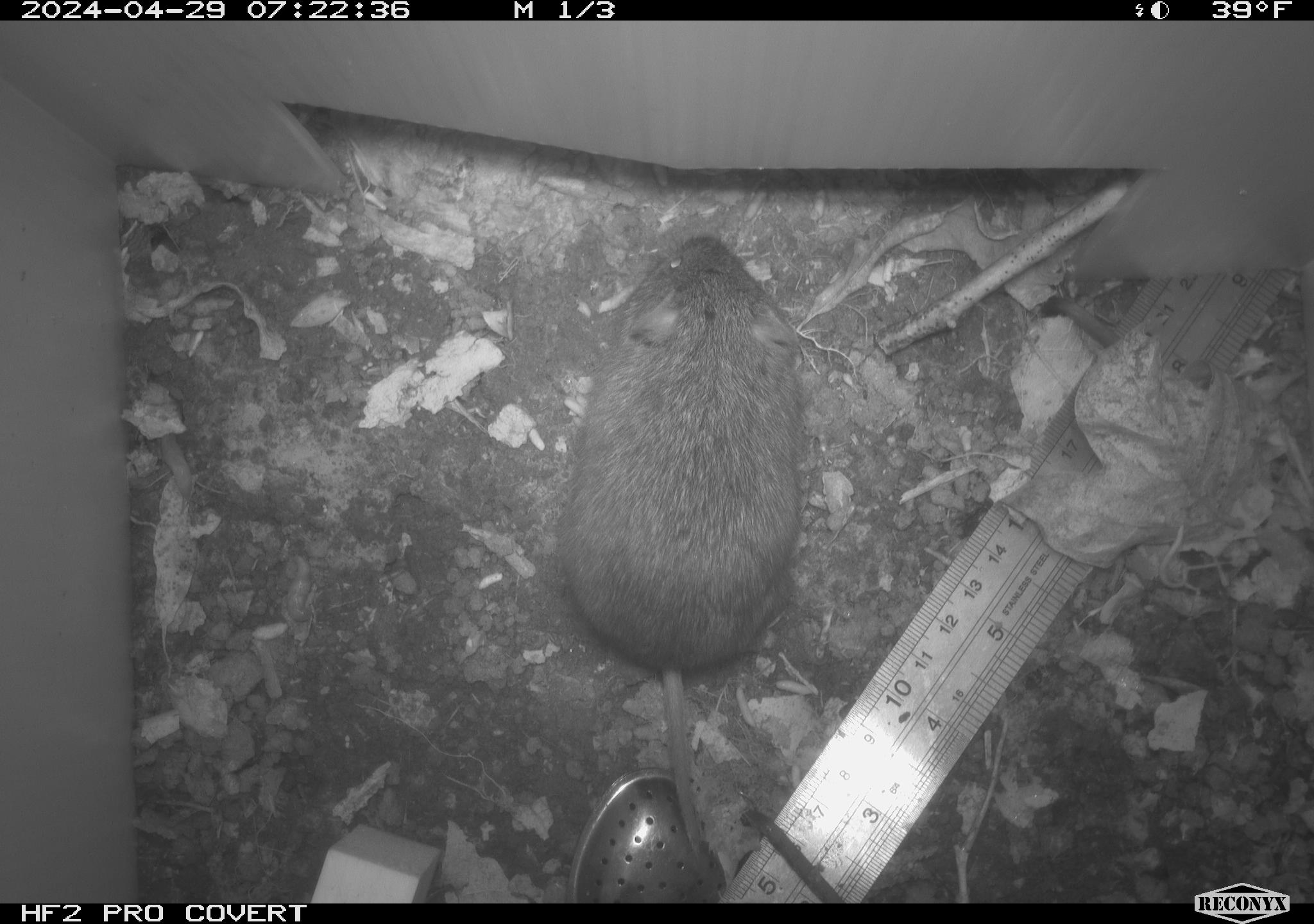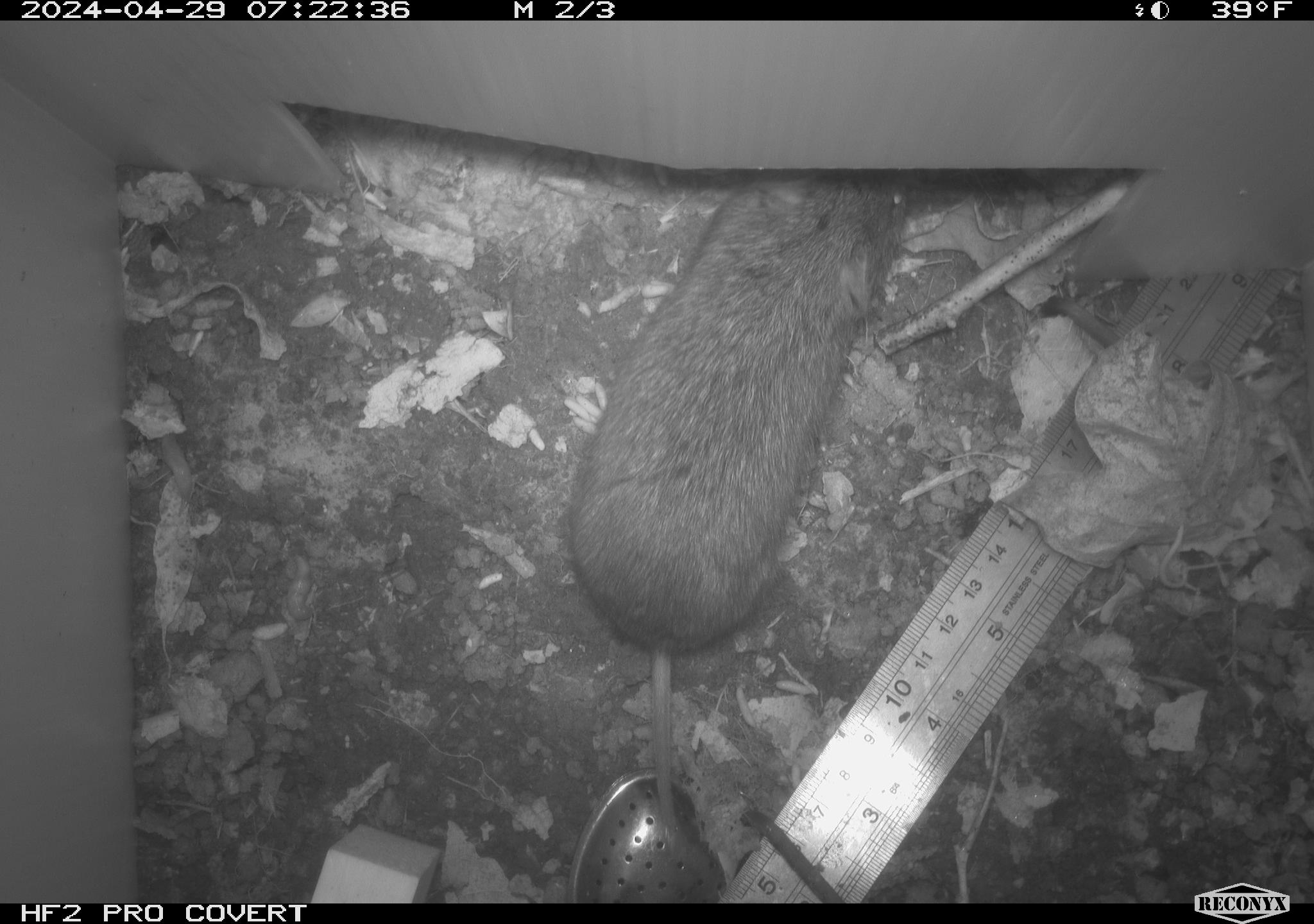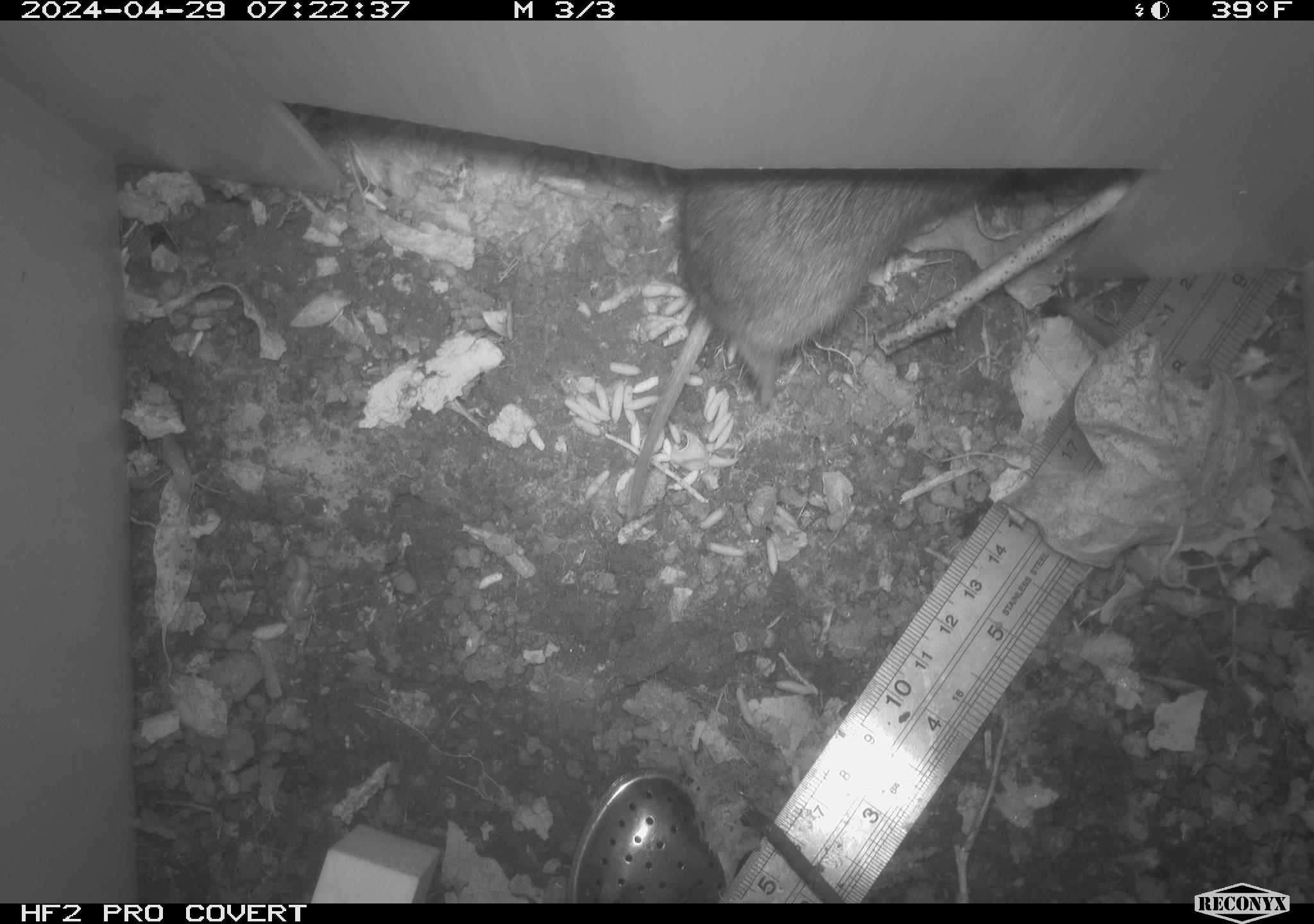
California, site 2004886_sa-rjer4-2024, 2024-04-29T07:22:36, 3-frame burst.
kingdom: Animalia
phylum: Chordata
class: Mammalia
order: Rodentia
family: Cricetidae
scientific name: Arvicolinae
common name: voles, lemmings, and muskrats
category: arvicolinae subfamily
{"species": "arvicolinae subfamily (voles, lemmings, and muskrats) (Arvicolinae)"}